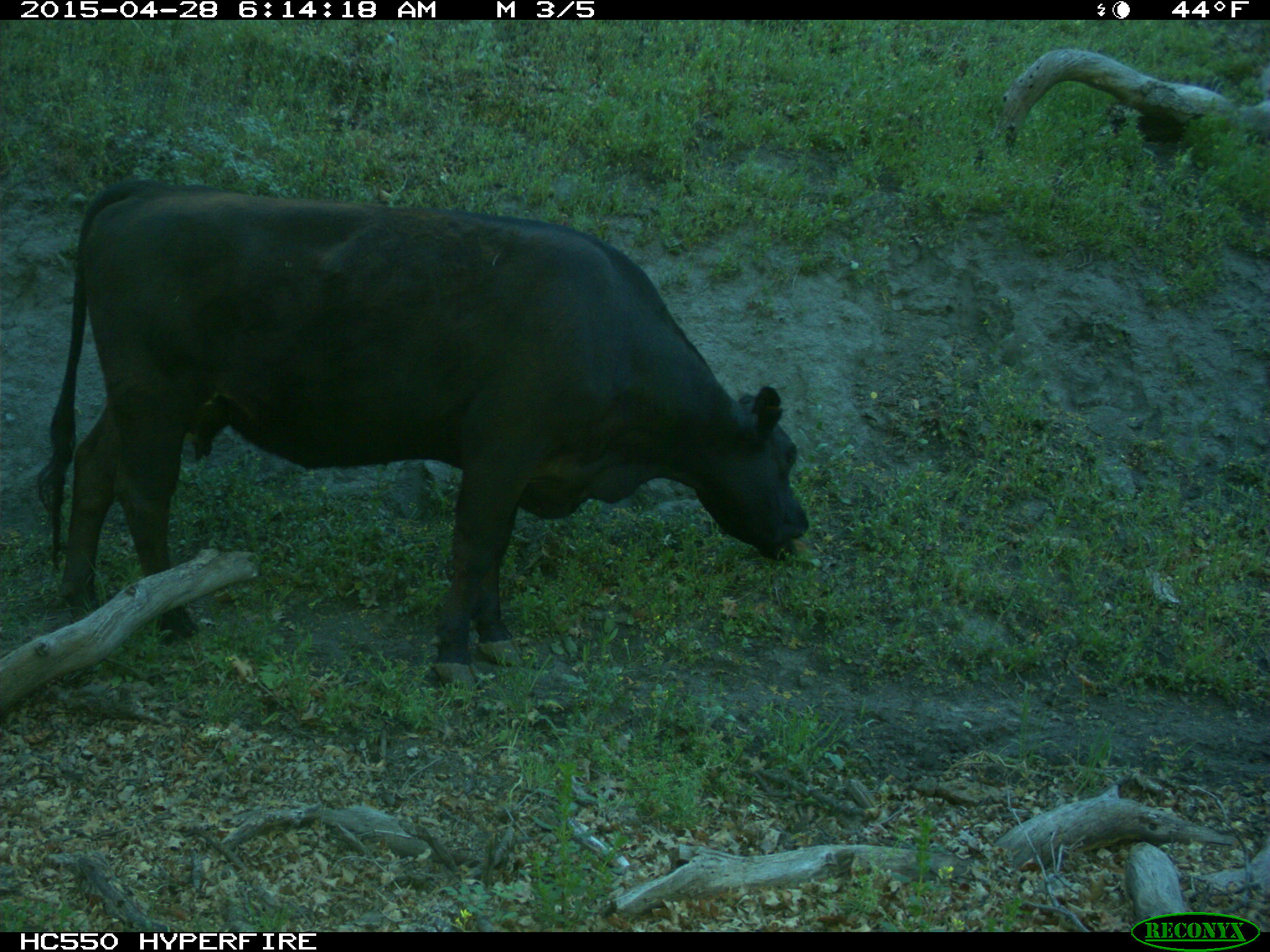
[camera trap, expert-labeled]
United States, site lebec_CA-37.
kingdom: Animalia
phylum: Chordata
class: Mammalia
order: Artiodactyla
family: Bovidae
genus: Bos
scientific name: Bos taurus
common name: domestic cow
Bos taurus (domestic cow).